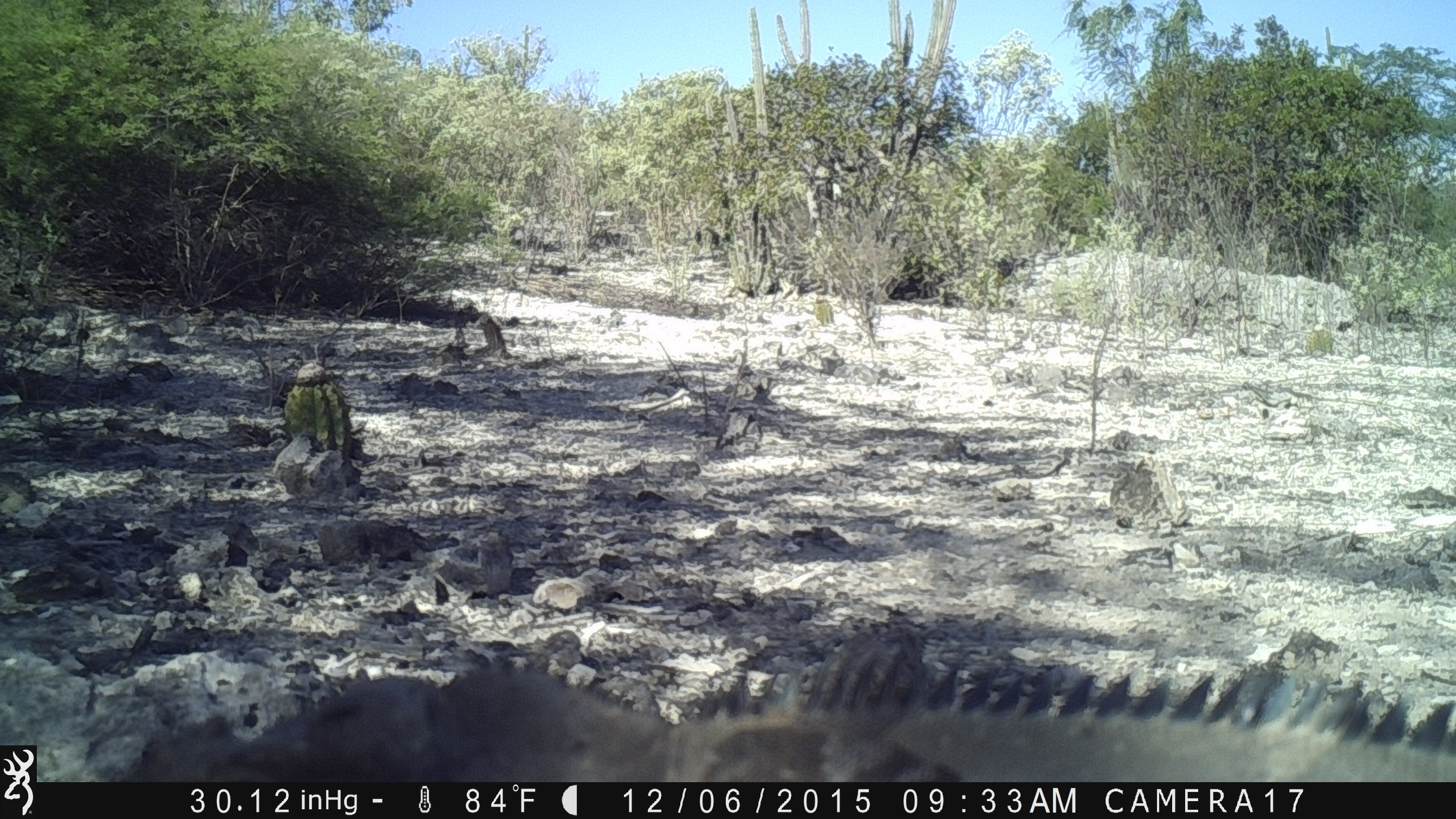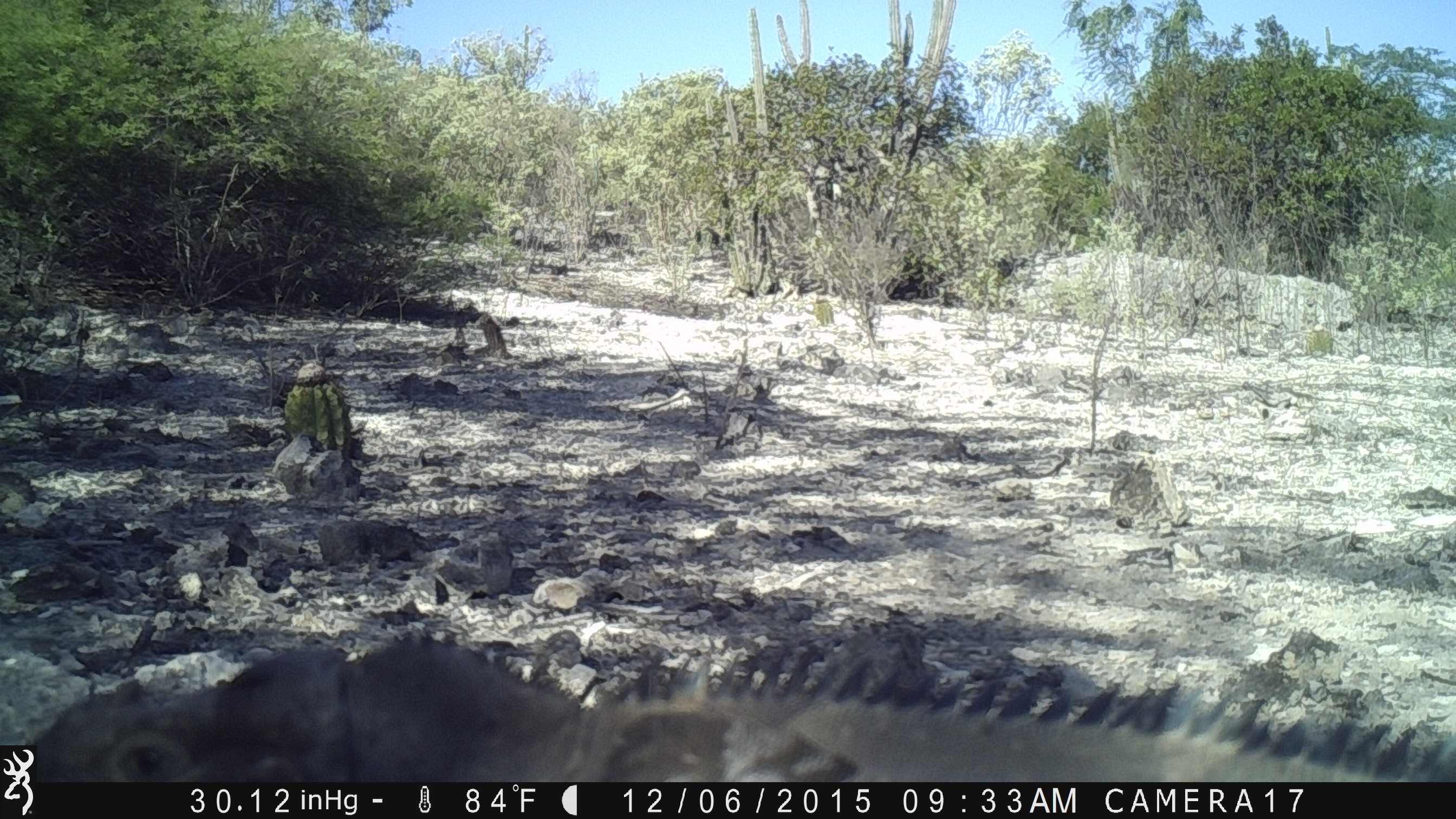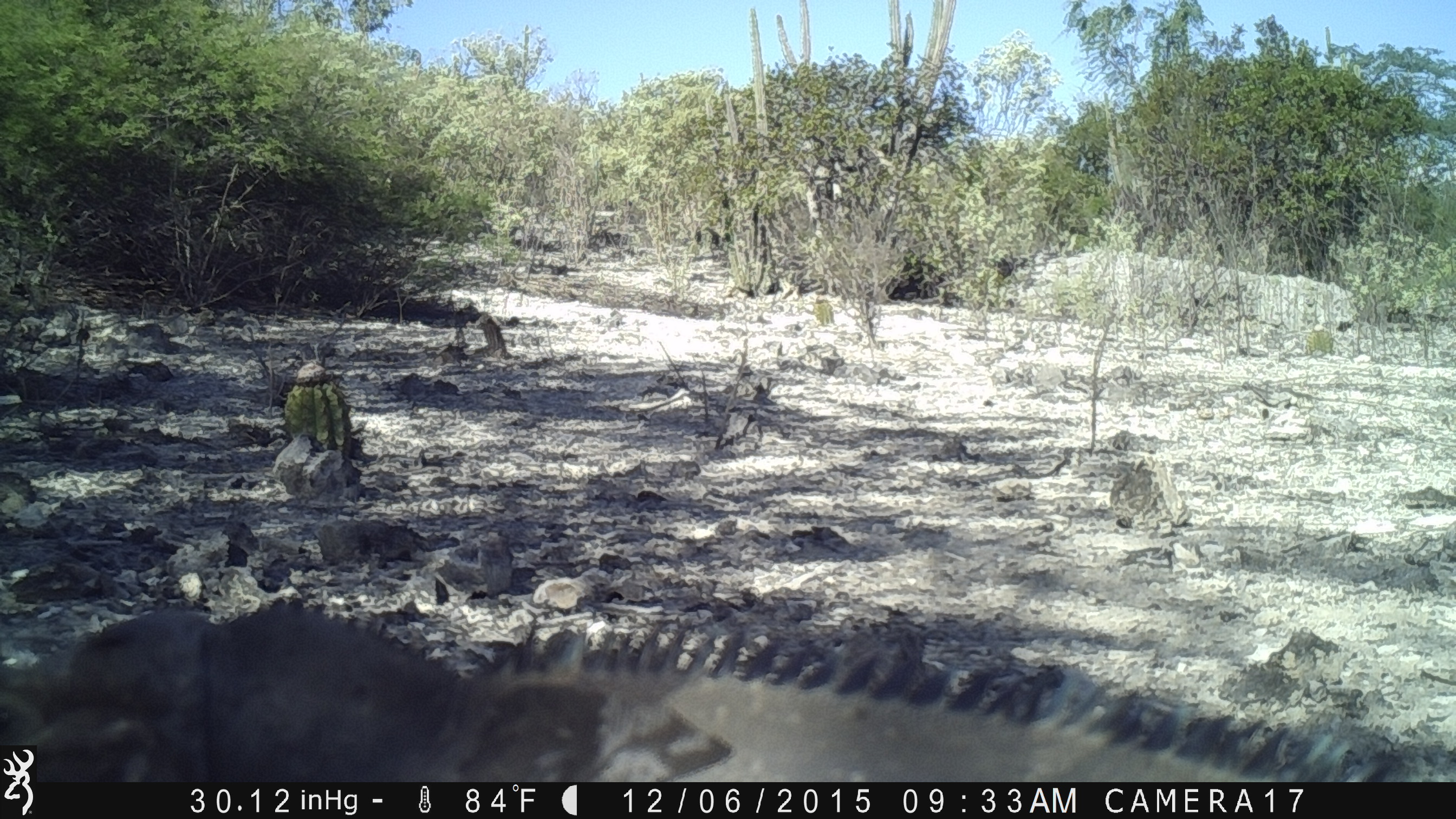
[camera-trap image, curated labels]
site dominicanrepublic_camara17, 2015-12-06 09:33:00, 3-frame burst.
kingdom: Animalia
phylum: Chordata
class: Reptilia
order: Squamata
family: Iguanidae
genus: Iguana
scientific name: Iguana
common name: typical iguanas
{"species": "Iguana (typical iguanas)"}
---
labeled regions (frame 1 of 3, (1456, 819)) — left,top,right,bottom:
iguana: 209,623,1456,779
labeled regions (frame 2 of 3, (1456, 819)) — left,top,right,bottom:
iguana: 12,619,1456,788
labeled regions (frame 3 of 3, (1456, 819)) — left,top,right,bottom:
iguana: 38,599,1403,782